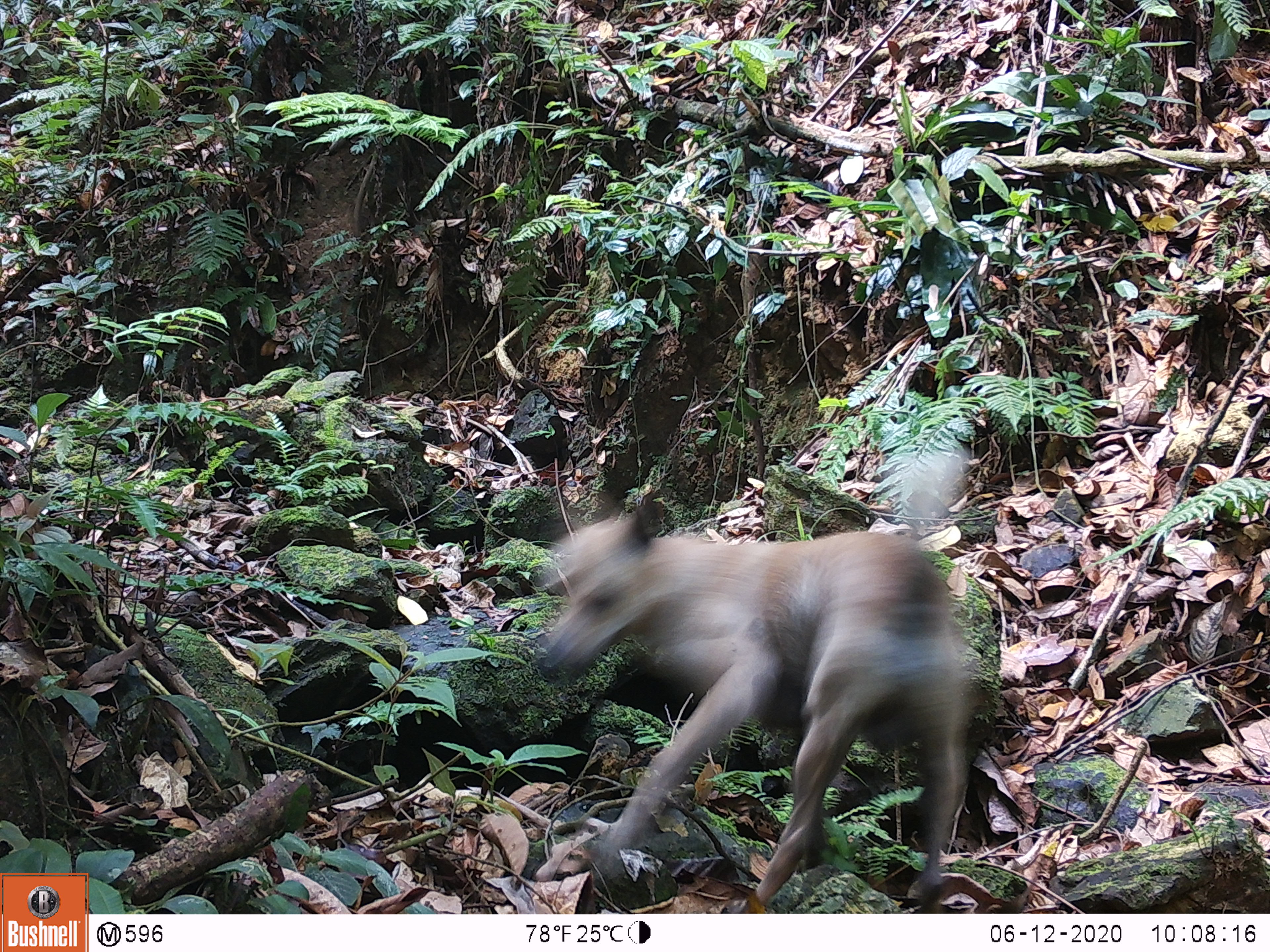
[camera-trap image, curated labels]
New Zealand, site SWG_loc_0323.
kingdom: Animalia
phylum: Chordata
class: Mammalia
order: Carnivora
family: Canidae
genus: Canis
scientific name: Canis familiaris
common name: domestic dog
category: dog